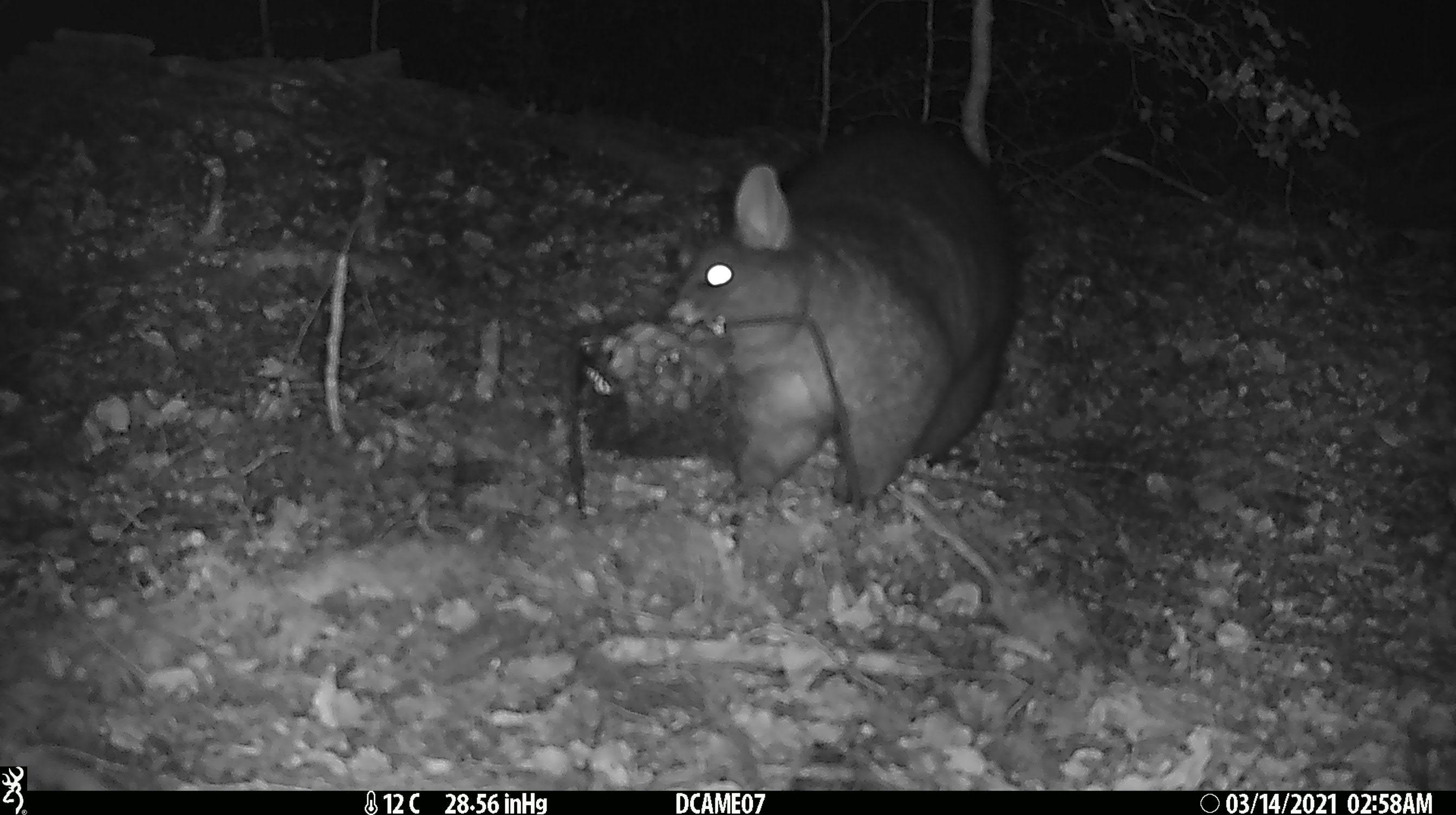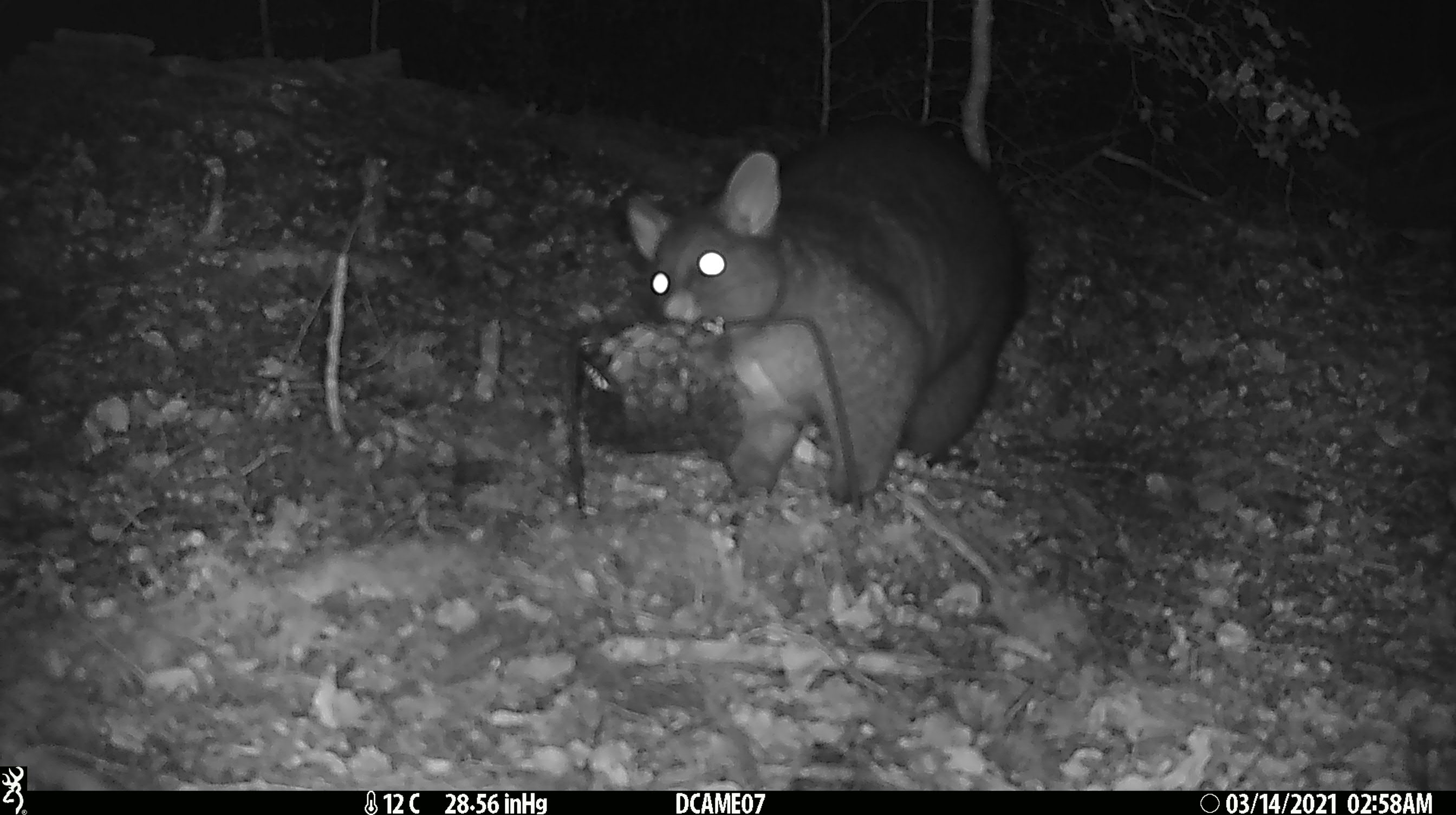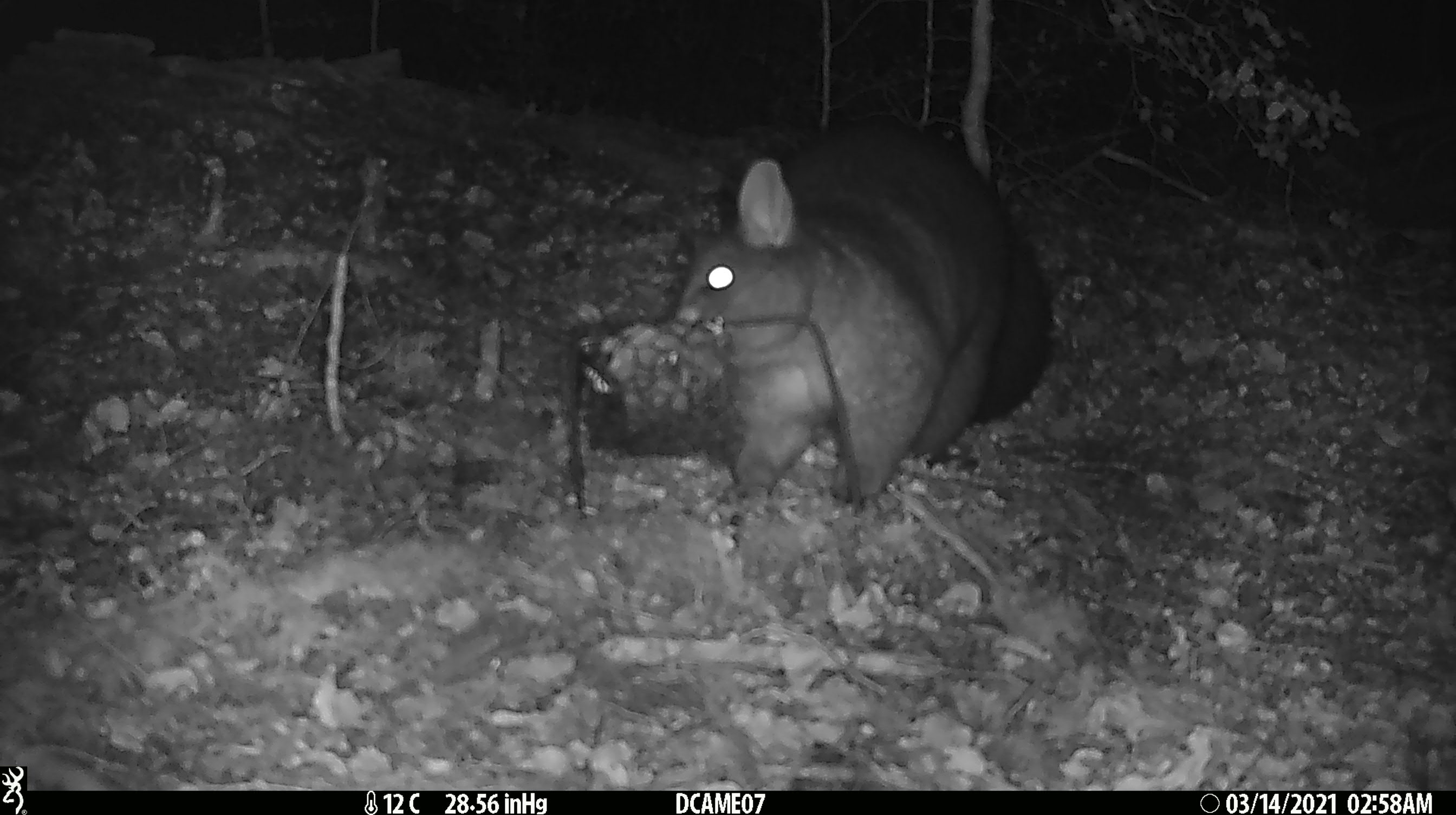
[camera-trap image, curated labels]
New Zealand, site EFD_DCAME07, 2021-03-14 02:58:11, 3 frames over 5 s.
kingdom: Animalia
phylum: Chordata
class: Mammalia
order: Diprotodontia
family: Phalangeridae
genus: Trichosurus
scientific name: Trichosurus vulpecula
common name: common brushtail possum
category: possum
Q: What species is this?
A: Possum (common brushtail possum) (Trichosurus vulpecula).